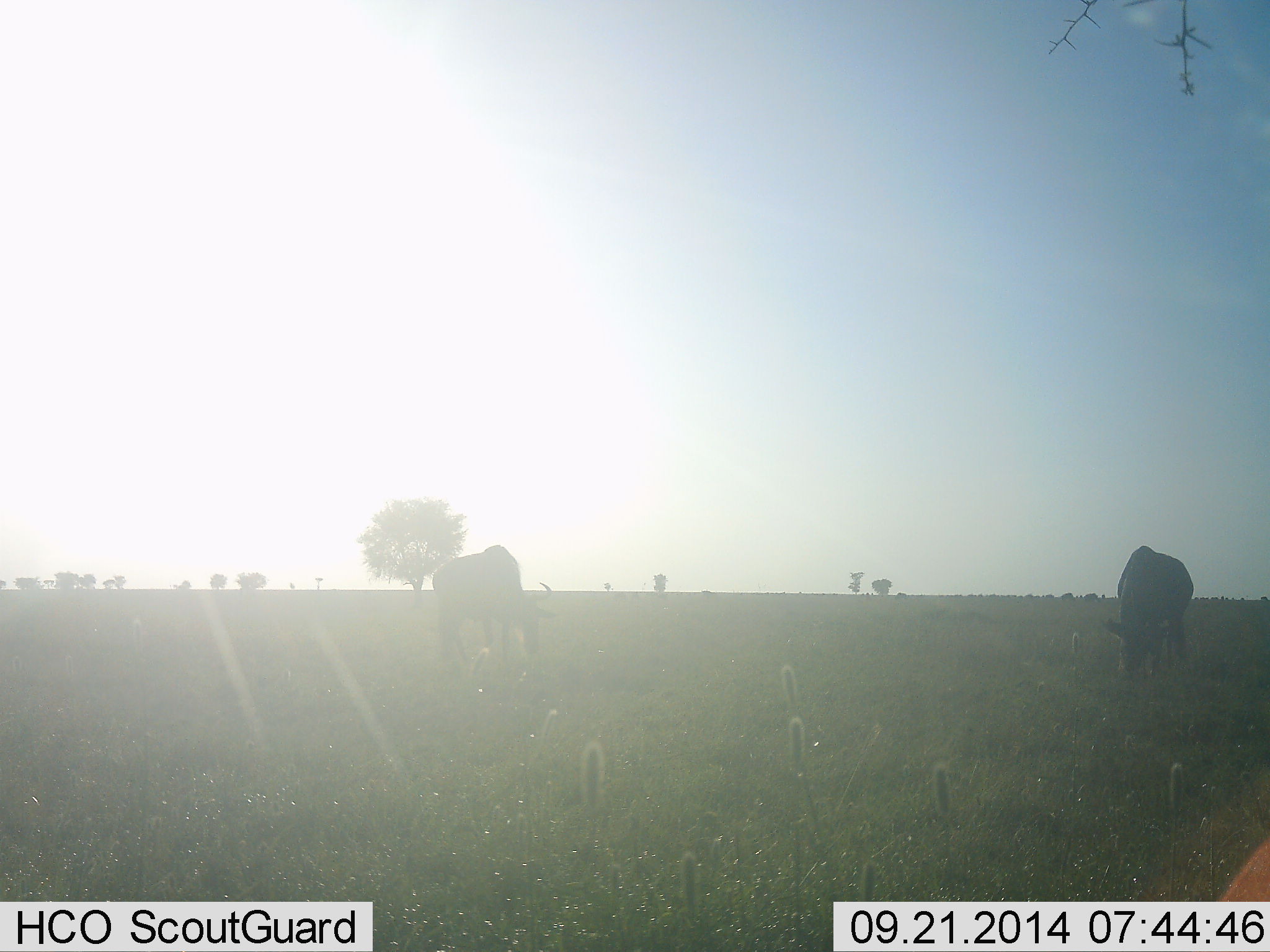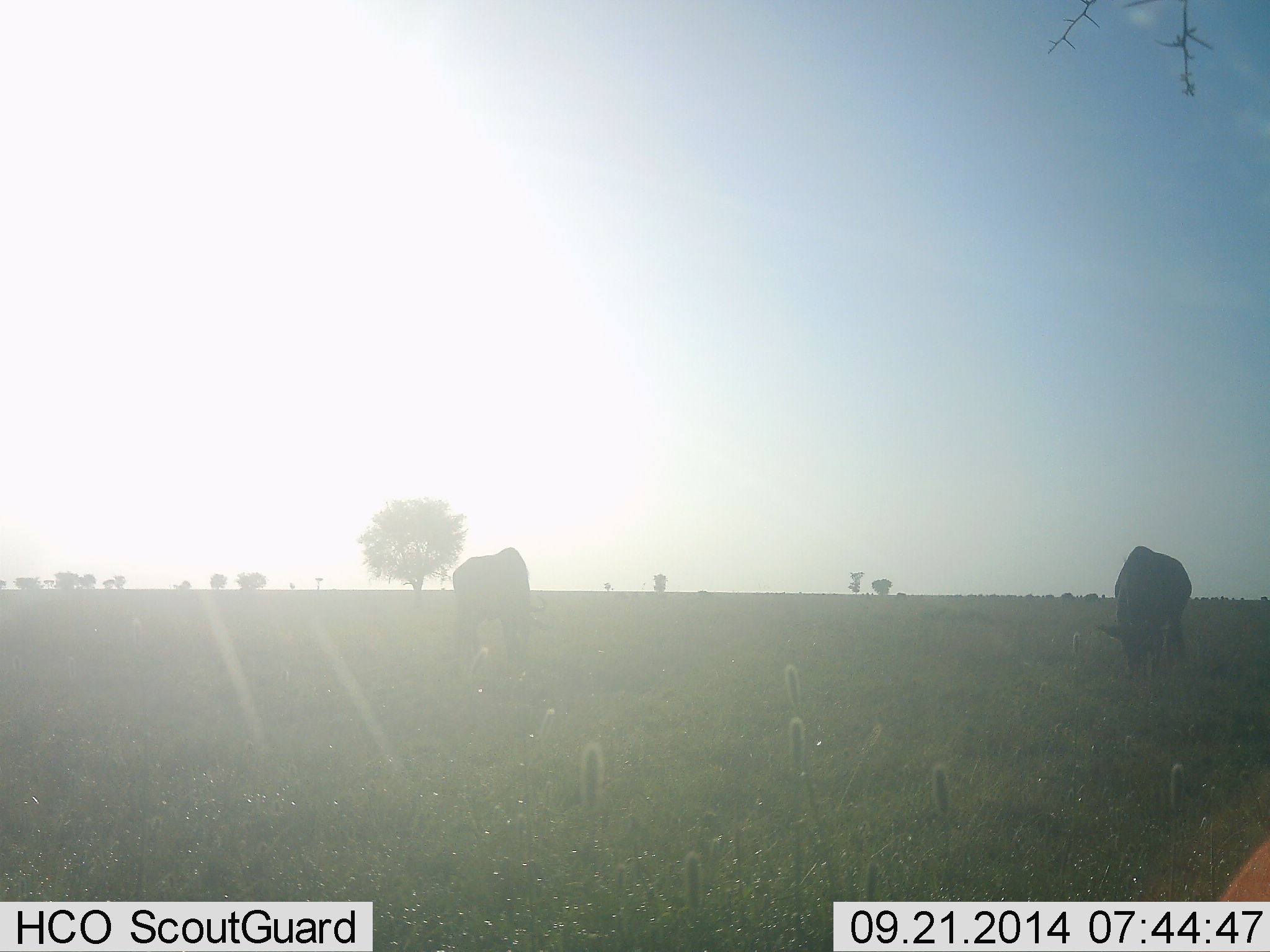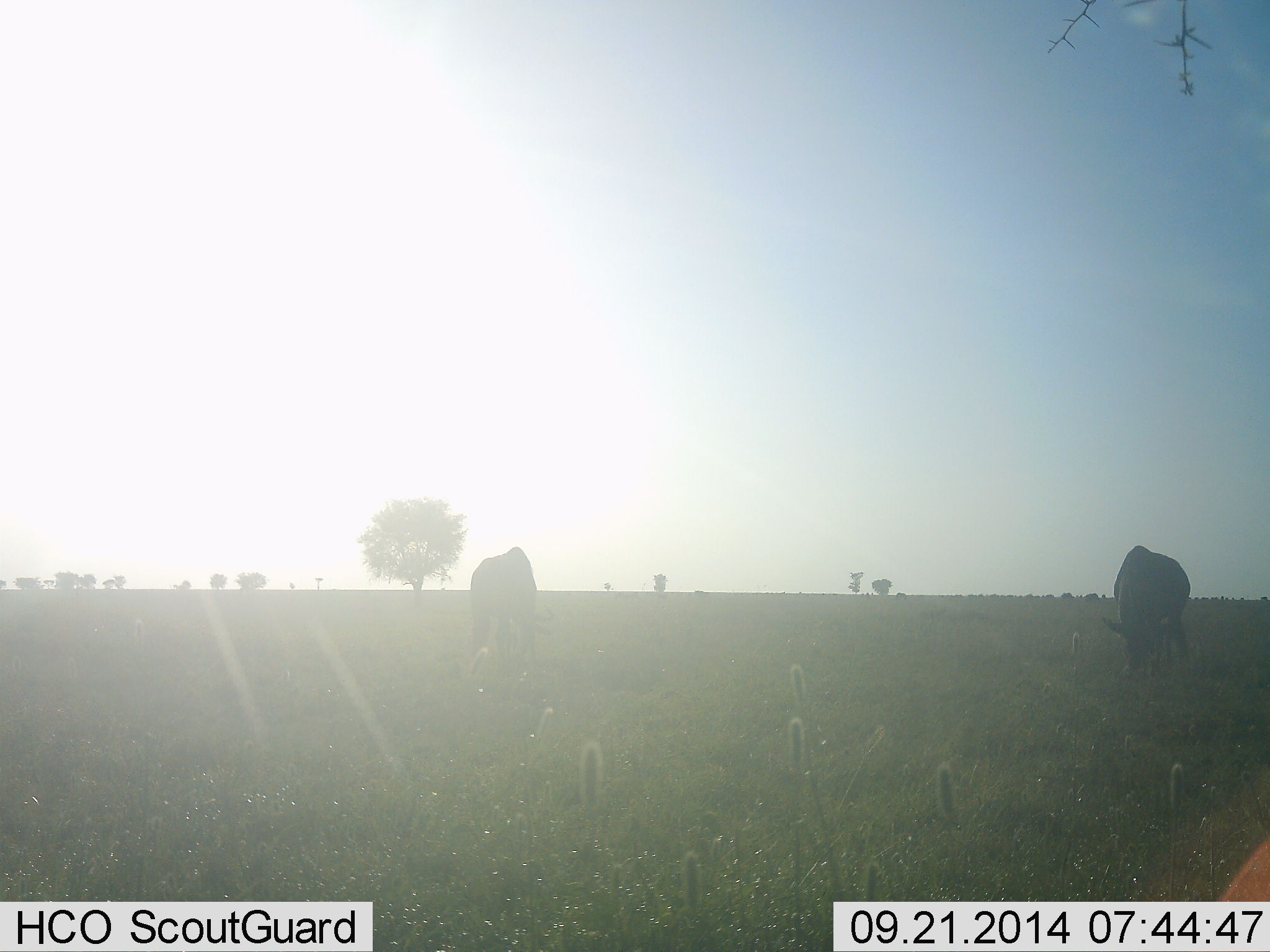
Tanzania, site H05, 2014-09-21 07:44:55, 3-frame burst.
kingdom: Animalia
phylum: Chordata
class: Mammalia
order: Artiodactyla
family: Bovidae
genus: Connochaetes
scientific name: Connochaetes taurinus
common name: blue wildebeest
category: wildebeest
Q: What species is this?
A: Wildebeest (blue wildebeest) (Connochaetes taurinus).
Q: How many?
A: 2.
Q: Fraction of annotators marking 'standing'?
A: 40%.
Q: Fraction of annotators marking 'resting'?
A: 0%.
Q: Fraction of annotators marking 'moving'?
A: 0%.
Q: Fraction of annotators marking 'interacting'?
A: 0%.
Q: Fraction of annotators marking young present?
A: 0%.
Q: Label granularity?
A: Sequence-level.